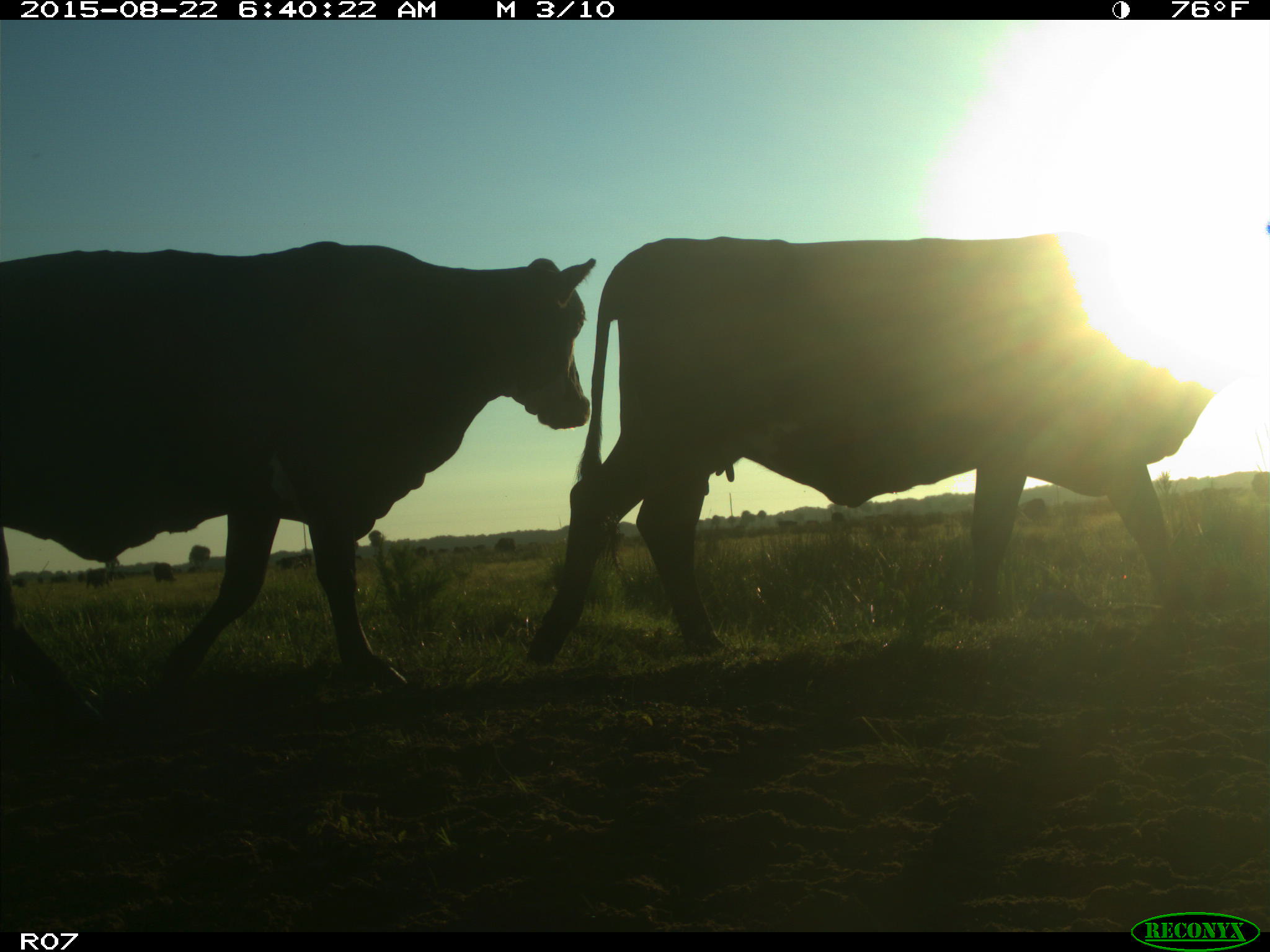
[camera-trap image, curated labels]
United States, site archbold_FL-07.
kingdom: Animalia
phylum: Chordata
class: Mammalia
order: Artiodactyla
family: Bovidae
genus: Bos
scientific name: Bos taurus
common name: domestic cow